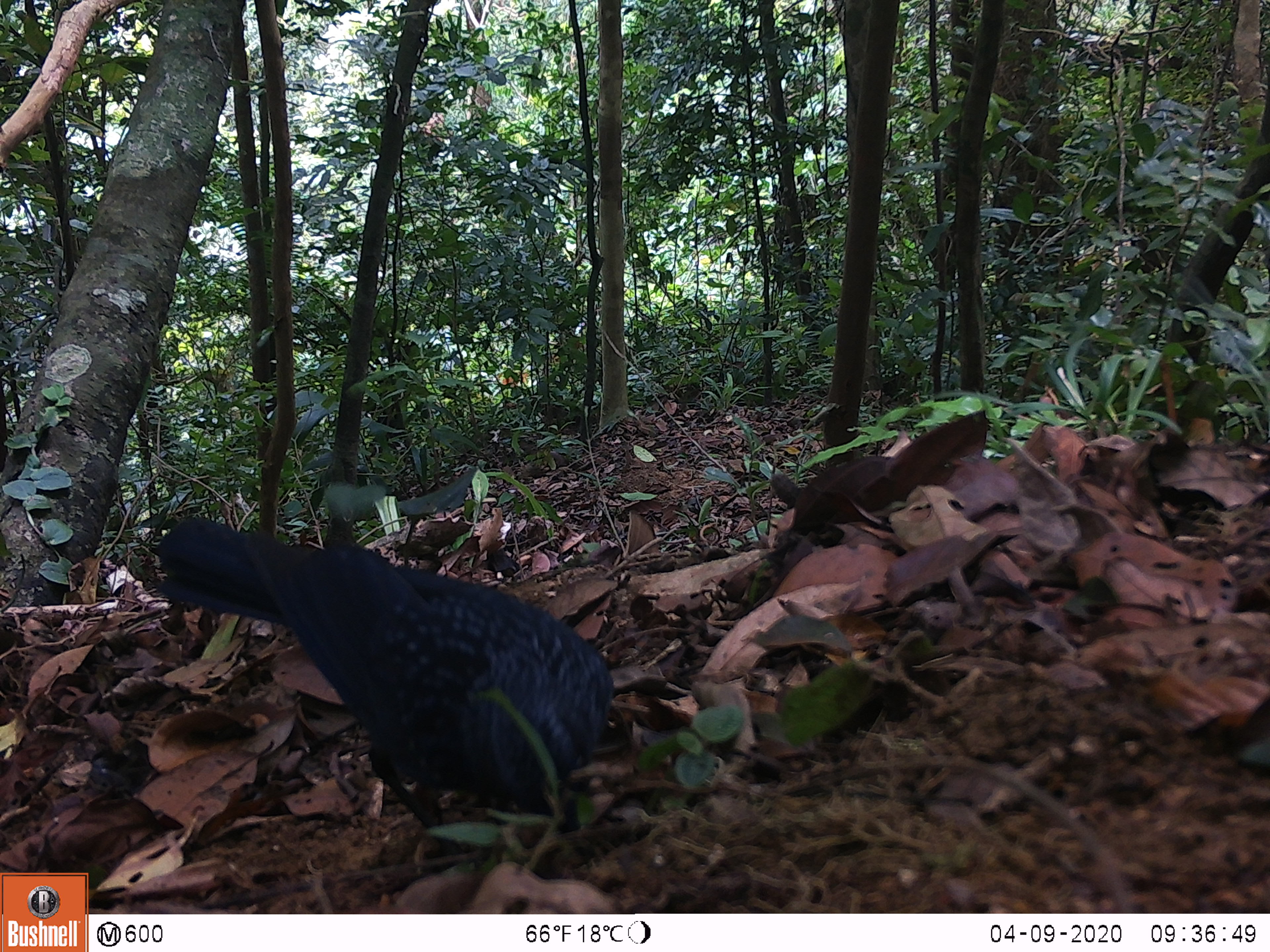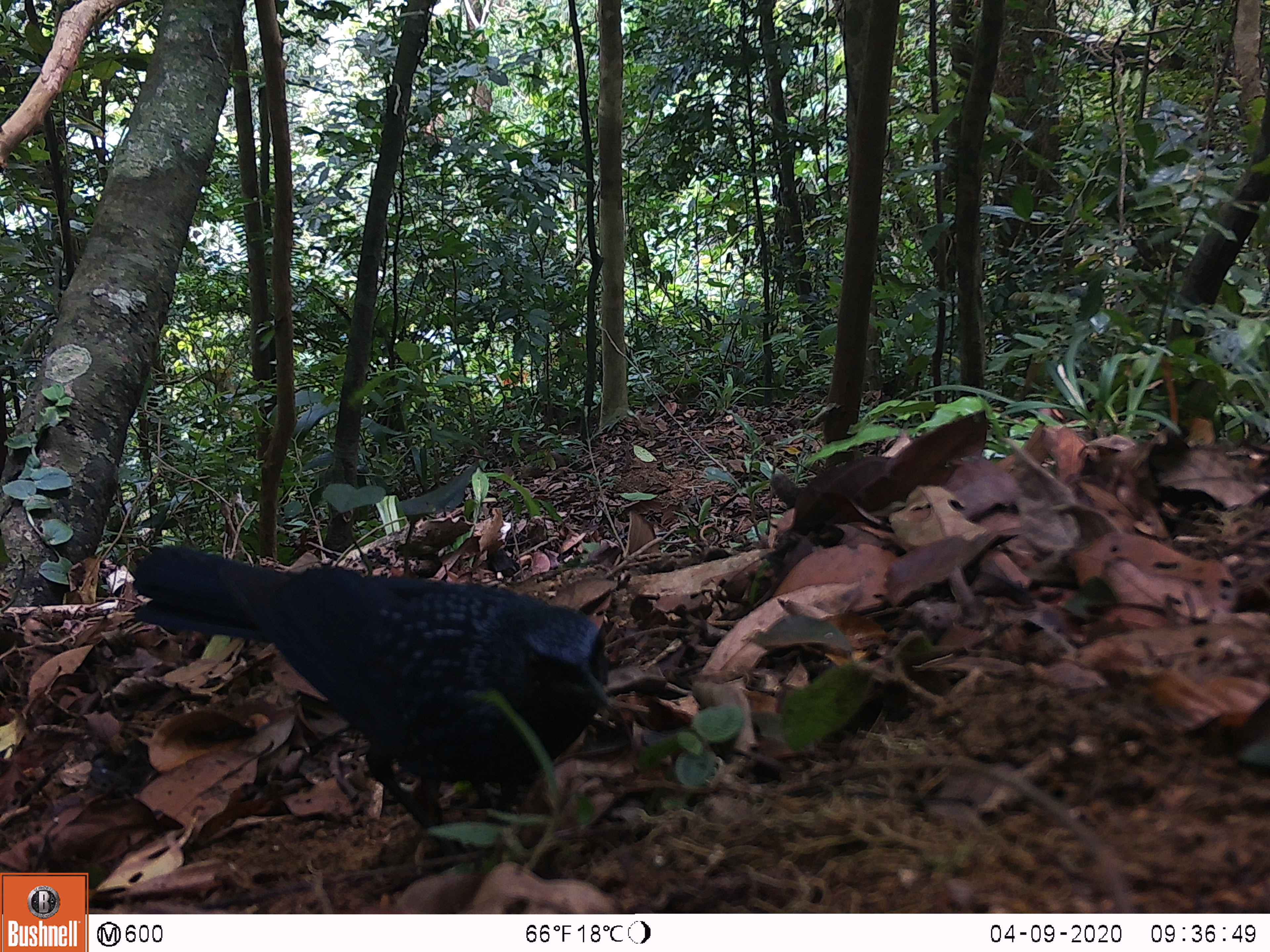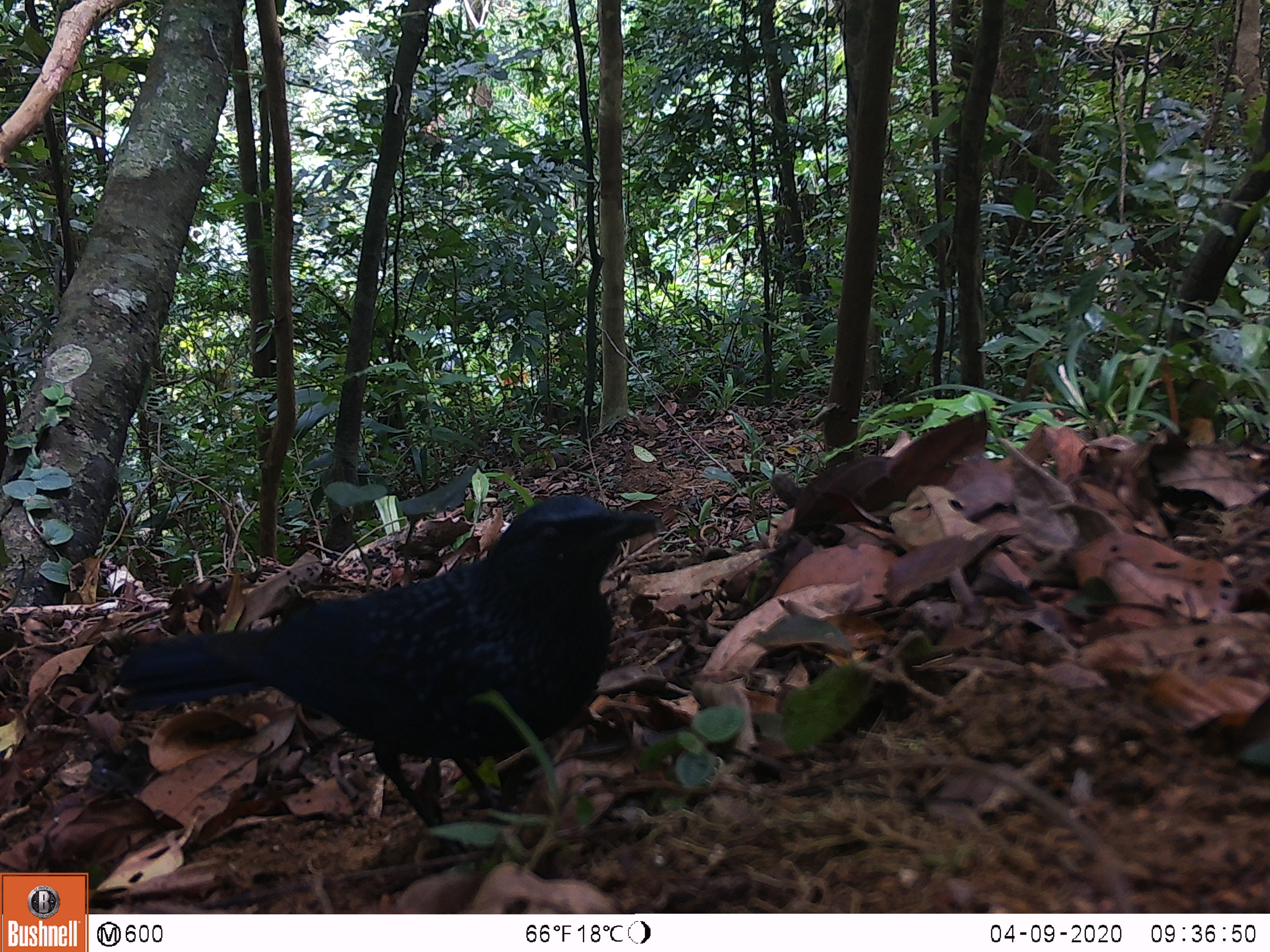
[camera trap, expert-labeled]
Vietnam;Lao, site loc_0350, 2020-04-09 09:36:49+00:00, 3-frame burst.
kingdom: Animalia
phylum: Chordata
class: Aves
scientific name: Aves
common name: bird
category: unidentified bird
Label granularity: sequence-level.